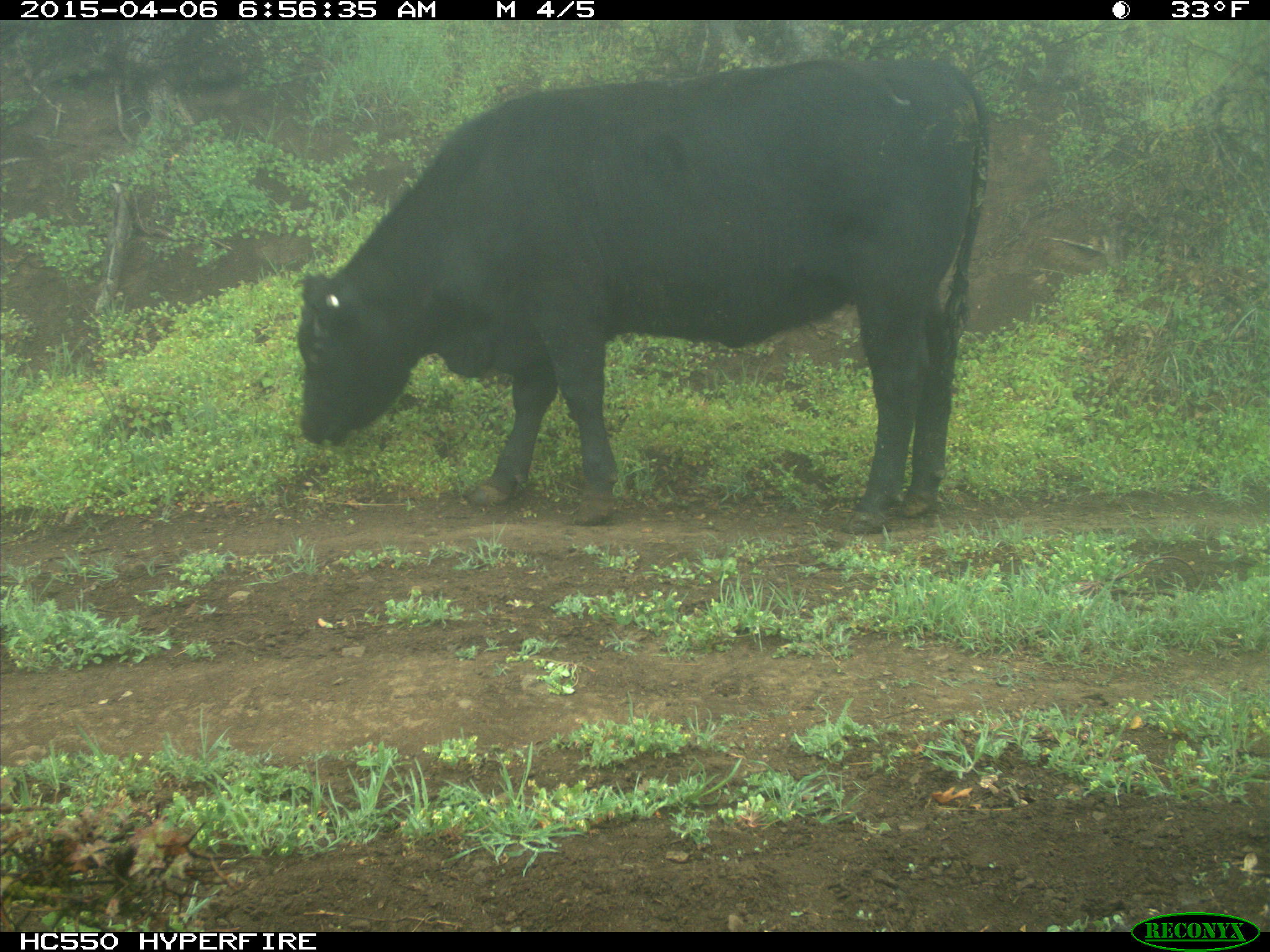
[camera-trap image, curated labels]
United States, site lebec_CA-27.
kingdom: Animalia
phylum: Chordata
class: Mammalia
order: Artiodactyla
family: Bovidae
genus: Bos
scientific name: Bos taurus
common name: domestic cow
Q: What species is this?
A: Bos taurus (domestic cow).